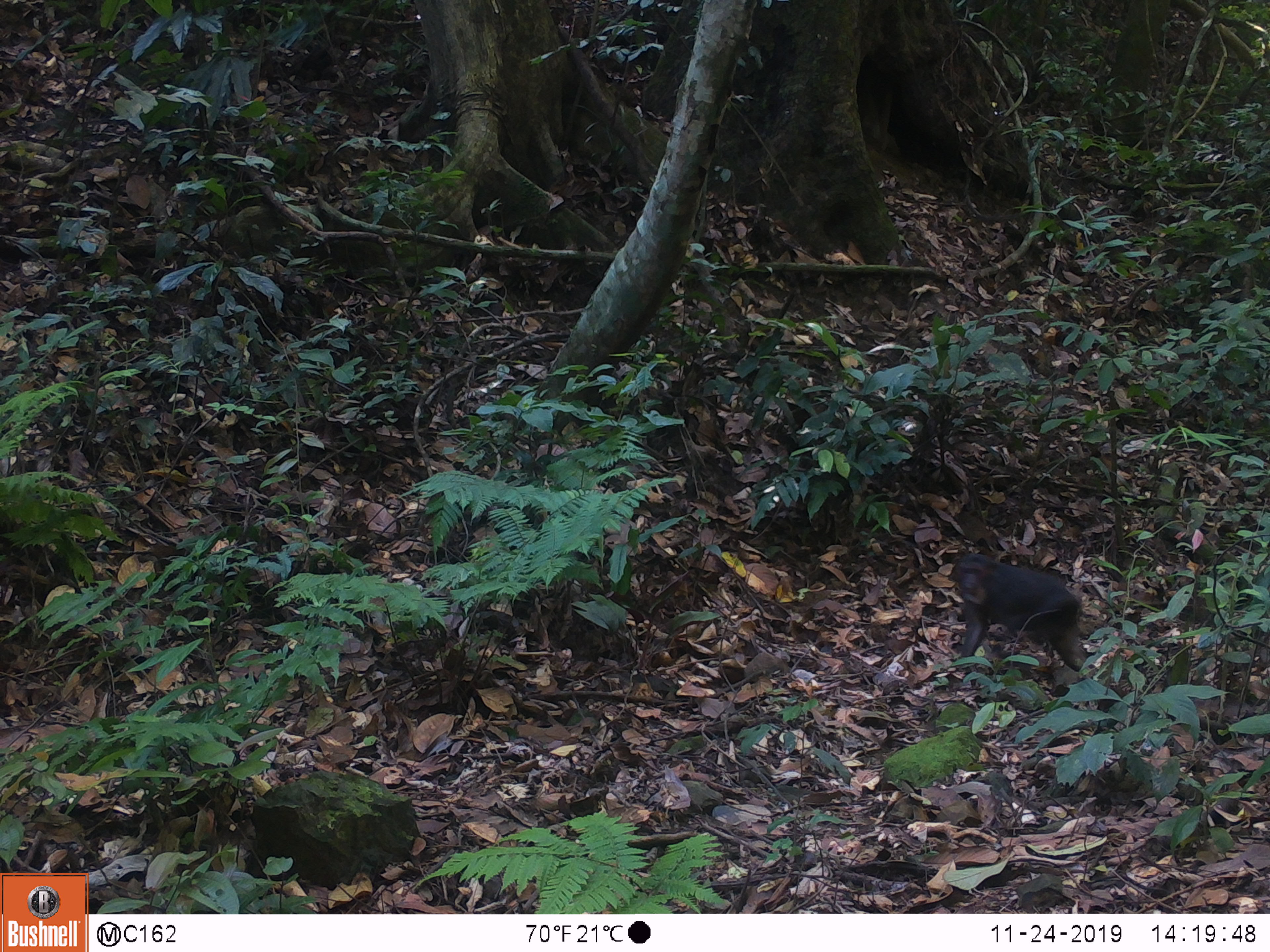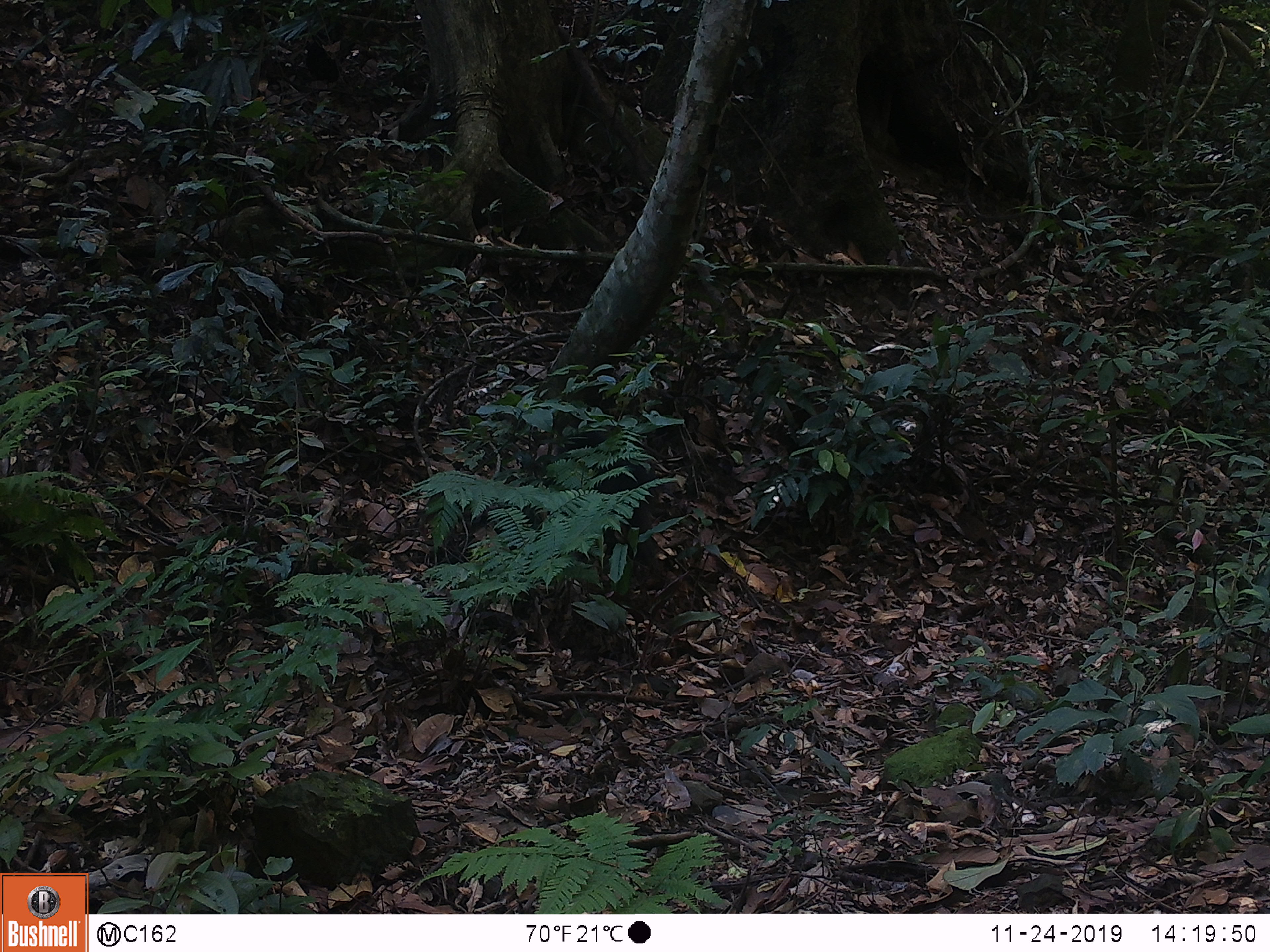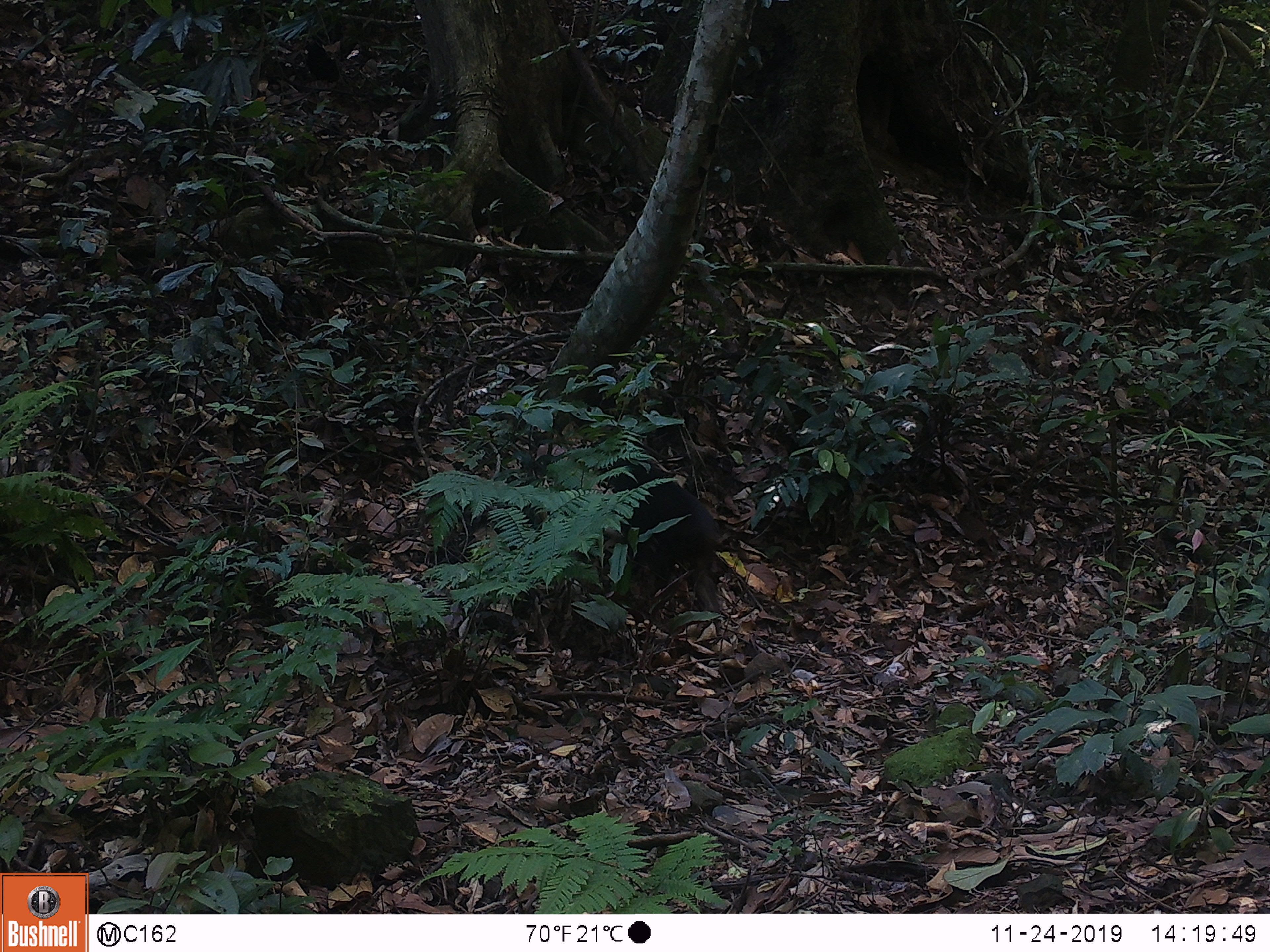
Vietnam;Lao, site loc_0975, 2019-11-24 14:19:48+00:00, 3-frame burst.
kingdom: Animalia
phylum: Chordata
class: Mammalia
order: Primates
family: Cercopithecidae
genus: Macaca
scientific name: Macaca arctoides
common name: stump-tailed macaque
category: stump tailed macaque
Stump tailed macaque (stump-tailed macaque) (Macaca arctoides). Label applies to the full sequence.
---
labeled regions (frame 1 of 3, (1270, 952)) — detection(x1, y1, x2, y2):
stump tailed macaque: detection(945, 551, 1094, 682)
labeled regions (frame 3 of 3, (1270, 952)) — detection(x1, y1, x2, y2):
stump tailed macaque: detection(591, 448, 735, 637)